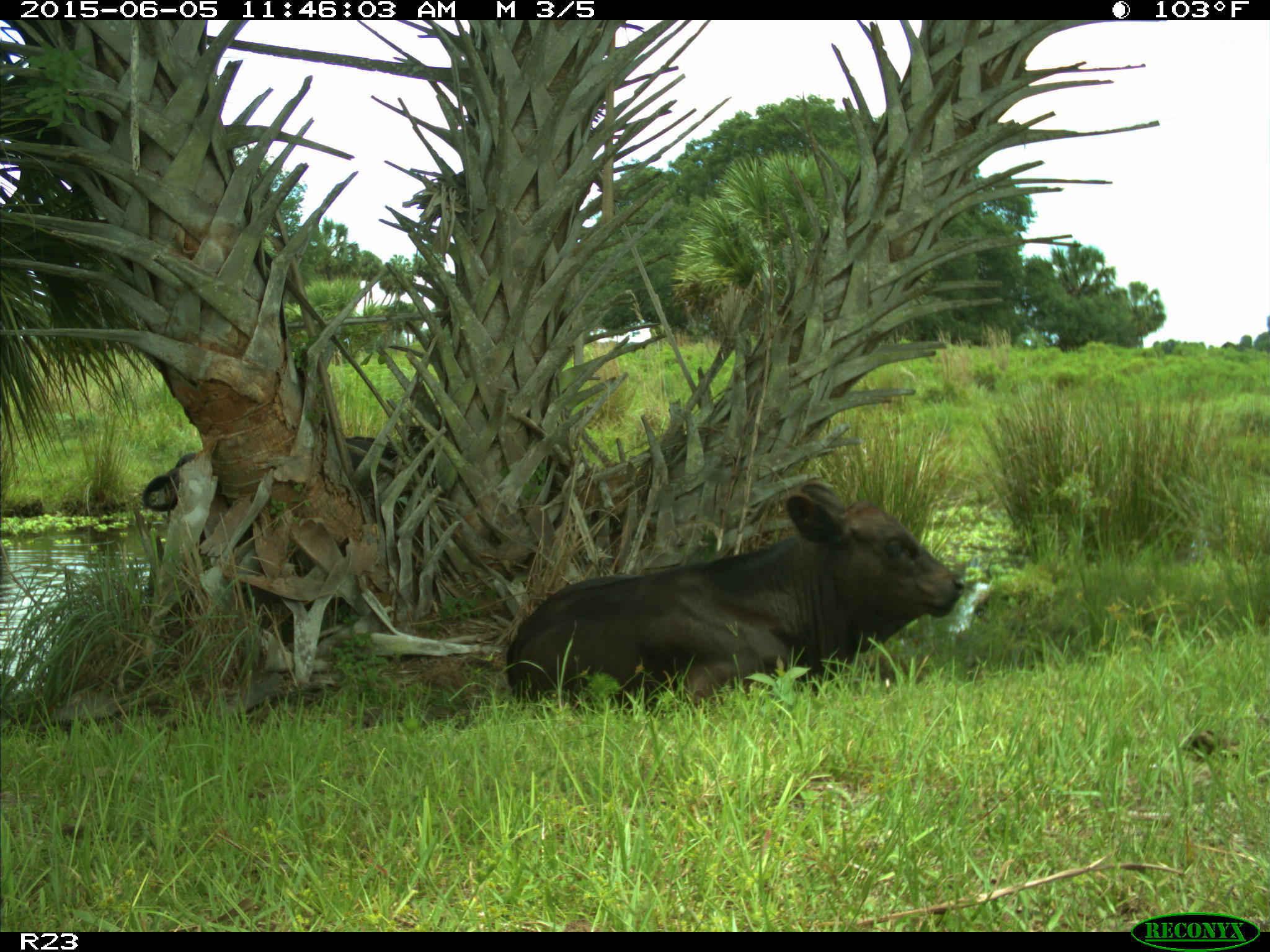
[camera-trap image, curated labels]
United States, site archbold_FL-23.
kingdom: Animalia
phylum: Chordata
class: Mammalia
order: Artiodactyla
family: Bovidae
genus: Bos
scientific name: Bos taurus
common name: domestic cow